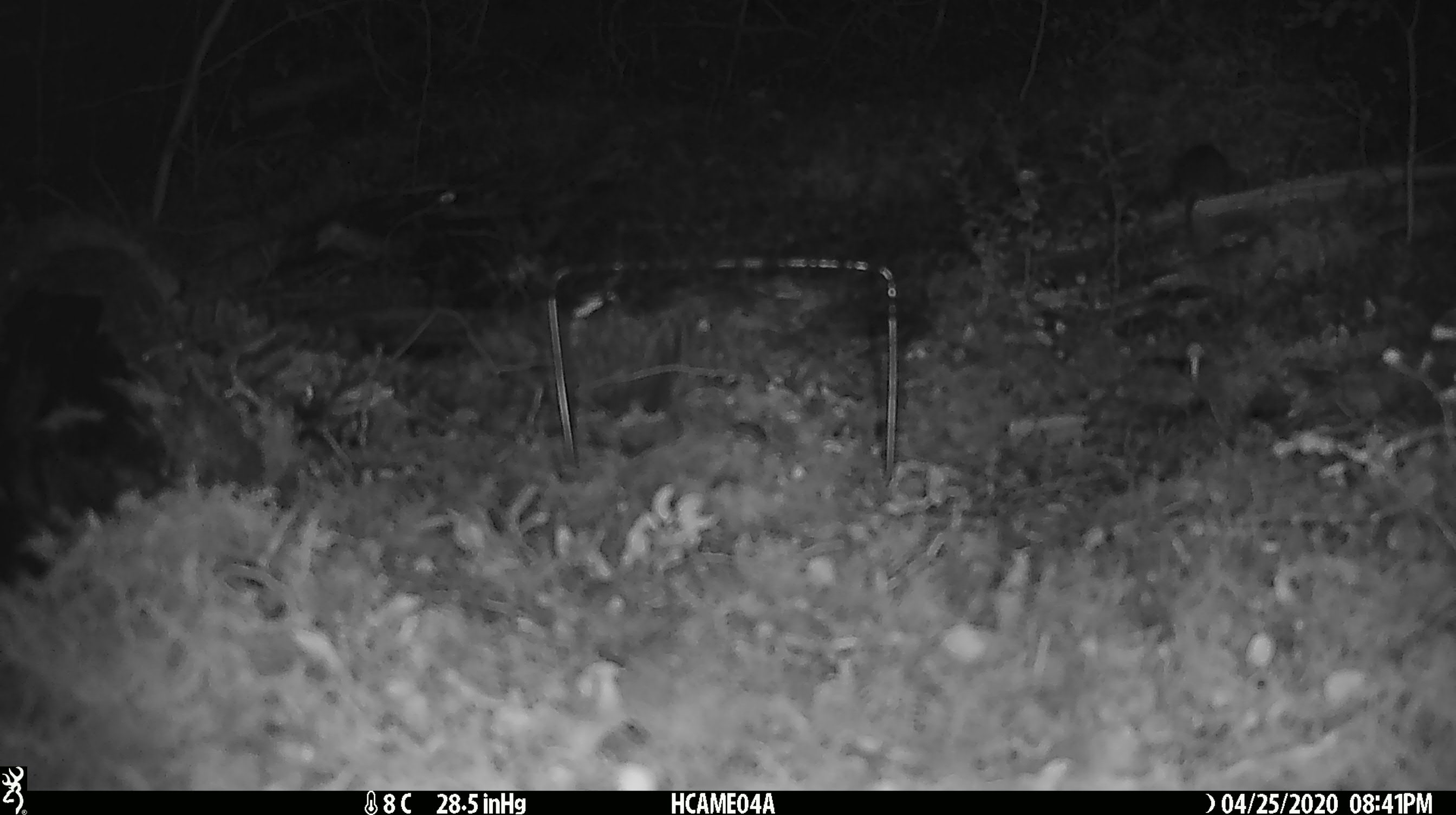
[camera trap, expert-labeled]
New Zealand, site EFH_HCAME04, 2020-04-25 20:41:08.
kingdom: Animalia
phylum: Chordata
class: Mammalia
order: Rodentia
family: Muridae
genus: Mus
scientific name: Mus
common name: mouse